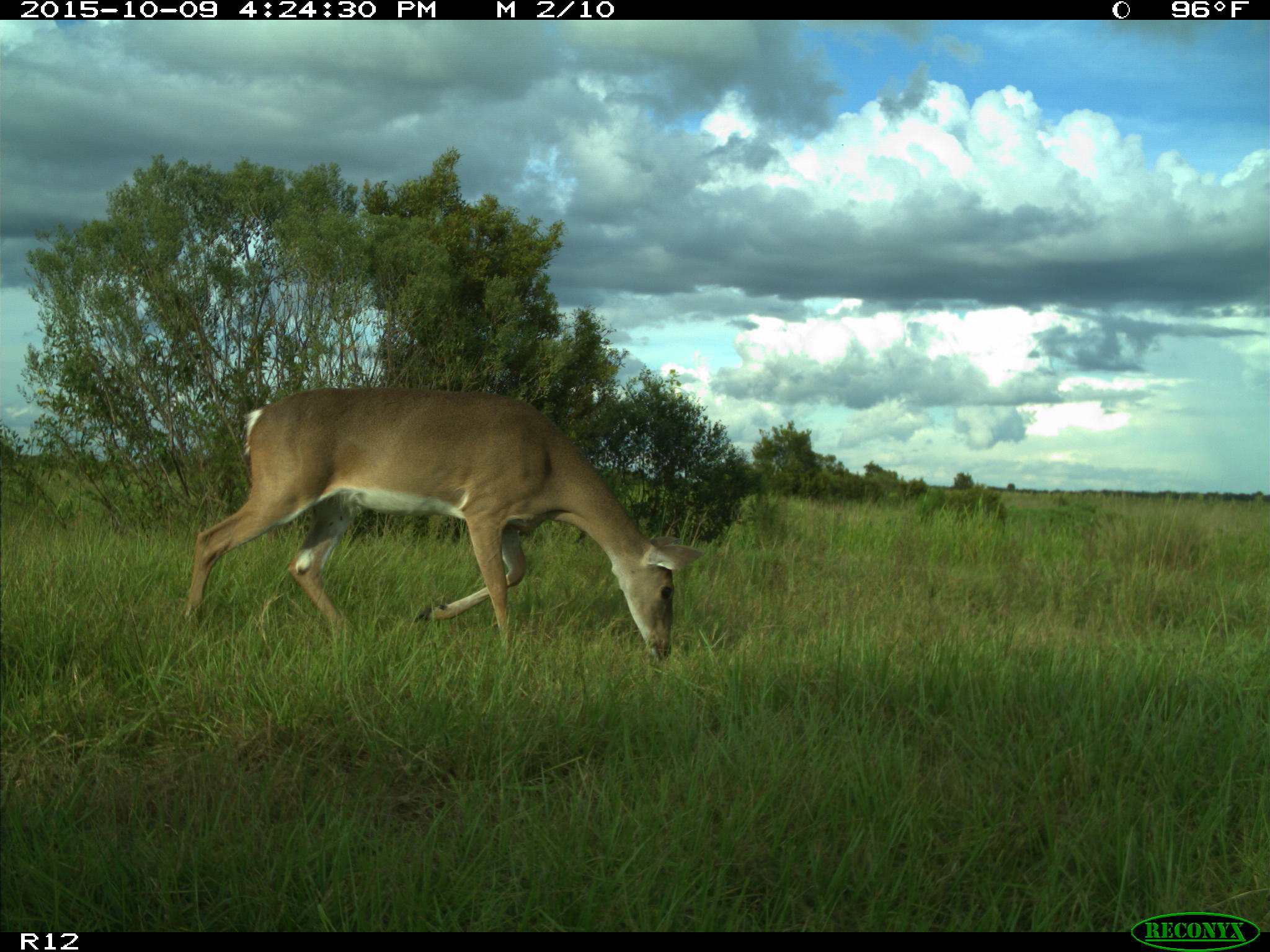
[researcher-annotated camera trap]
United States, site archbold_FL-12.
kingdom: Animalia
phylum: Chordata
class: Mammalia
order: Artiodactyla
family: Cervidae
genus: Odocoileus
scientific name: Odocoileus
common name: deer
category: unidentified deer